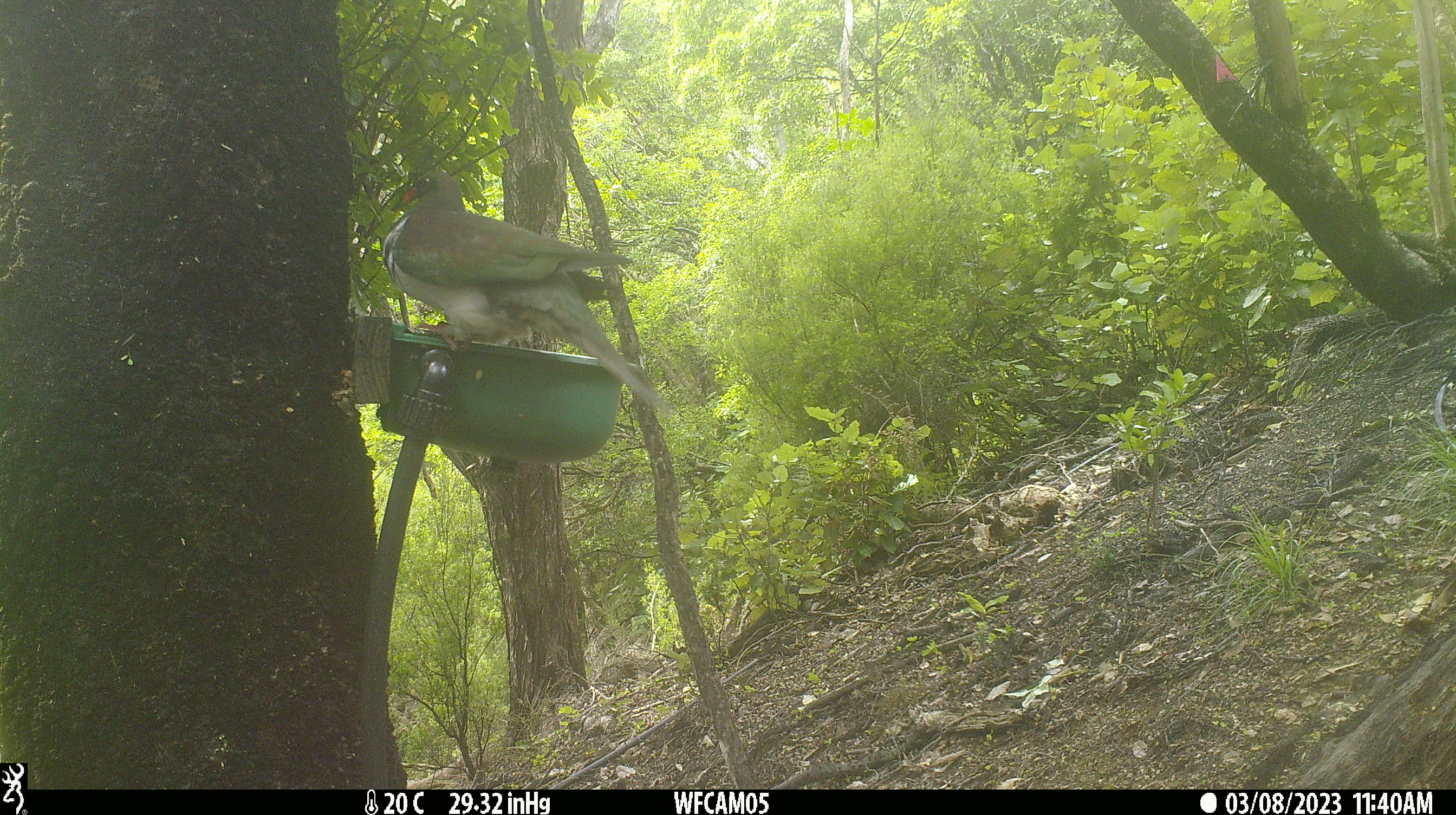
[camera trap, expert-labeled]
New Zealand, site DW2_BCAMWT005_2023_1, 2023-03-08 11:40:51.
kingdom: Animalia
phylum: Chordata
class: Aves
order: Columbiformes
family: Columbidae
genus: Hemiphaga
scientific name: Hemiphaga novaeseelandiae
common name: new zealand pigeon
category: kereru